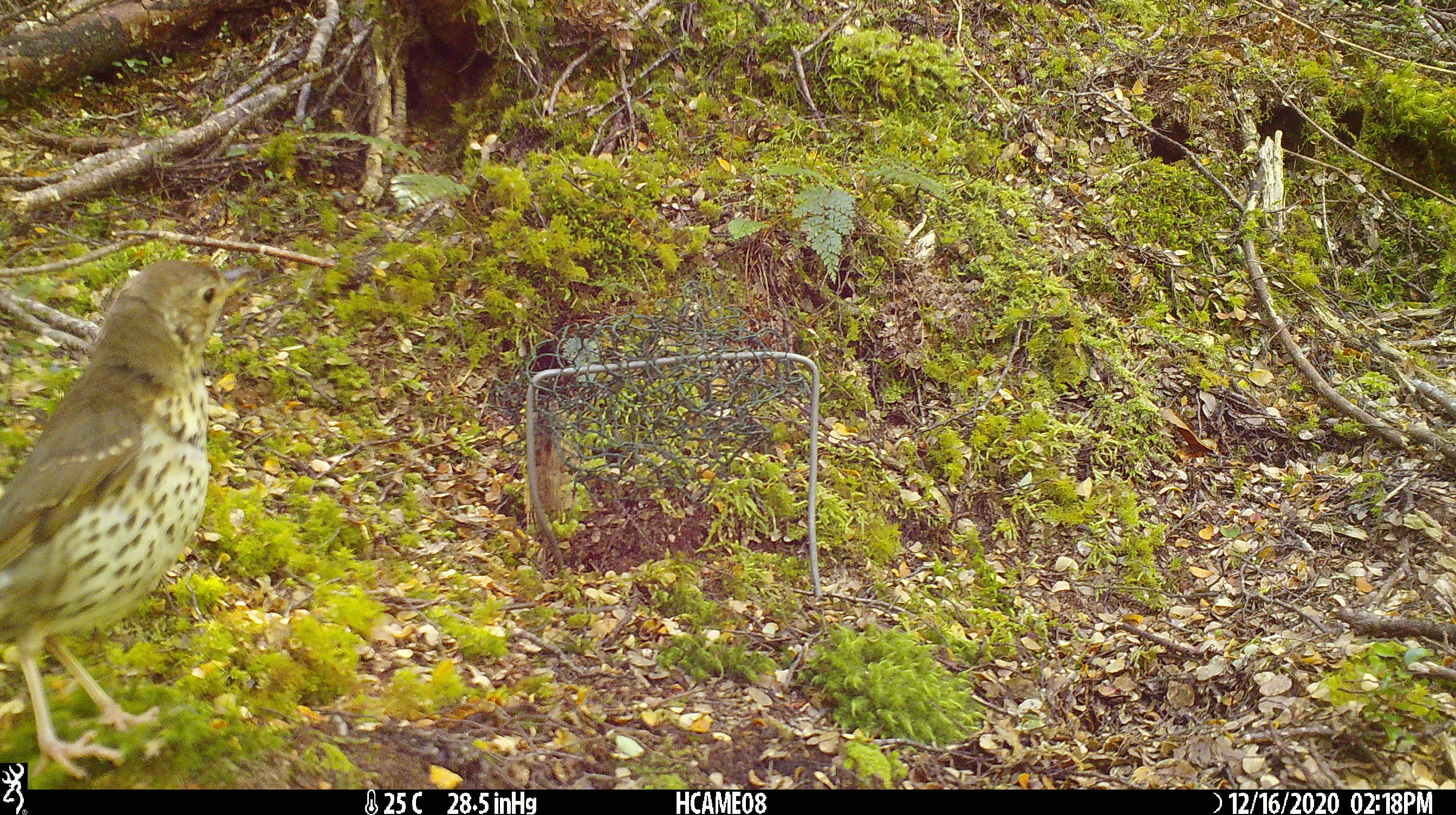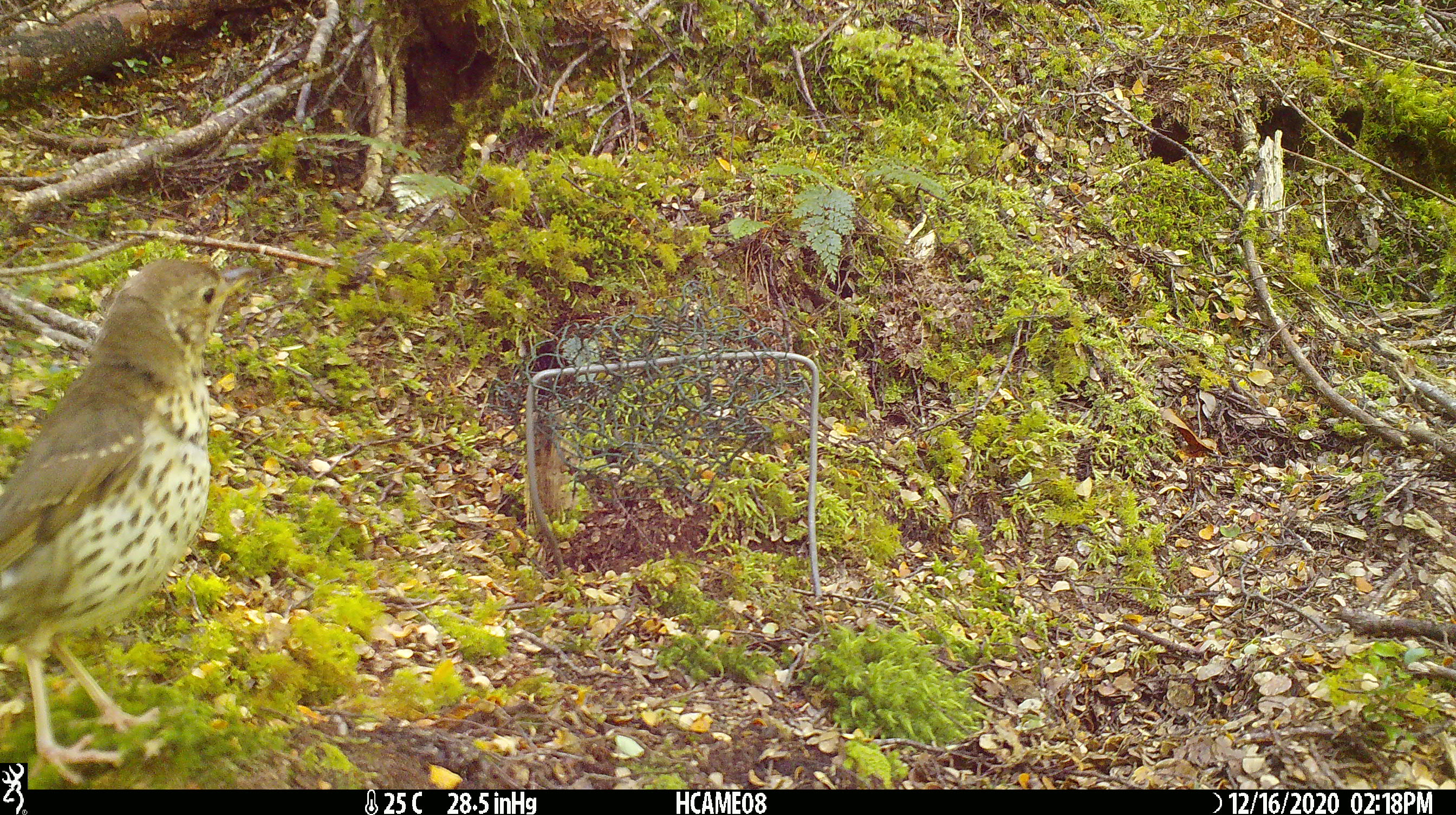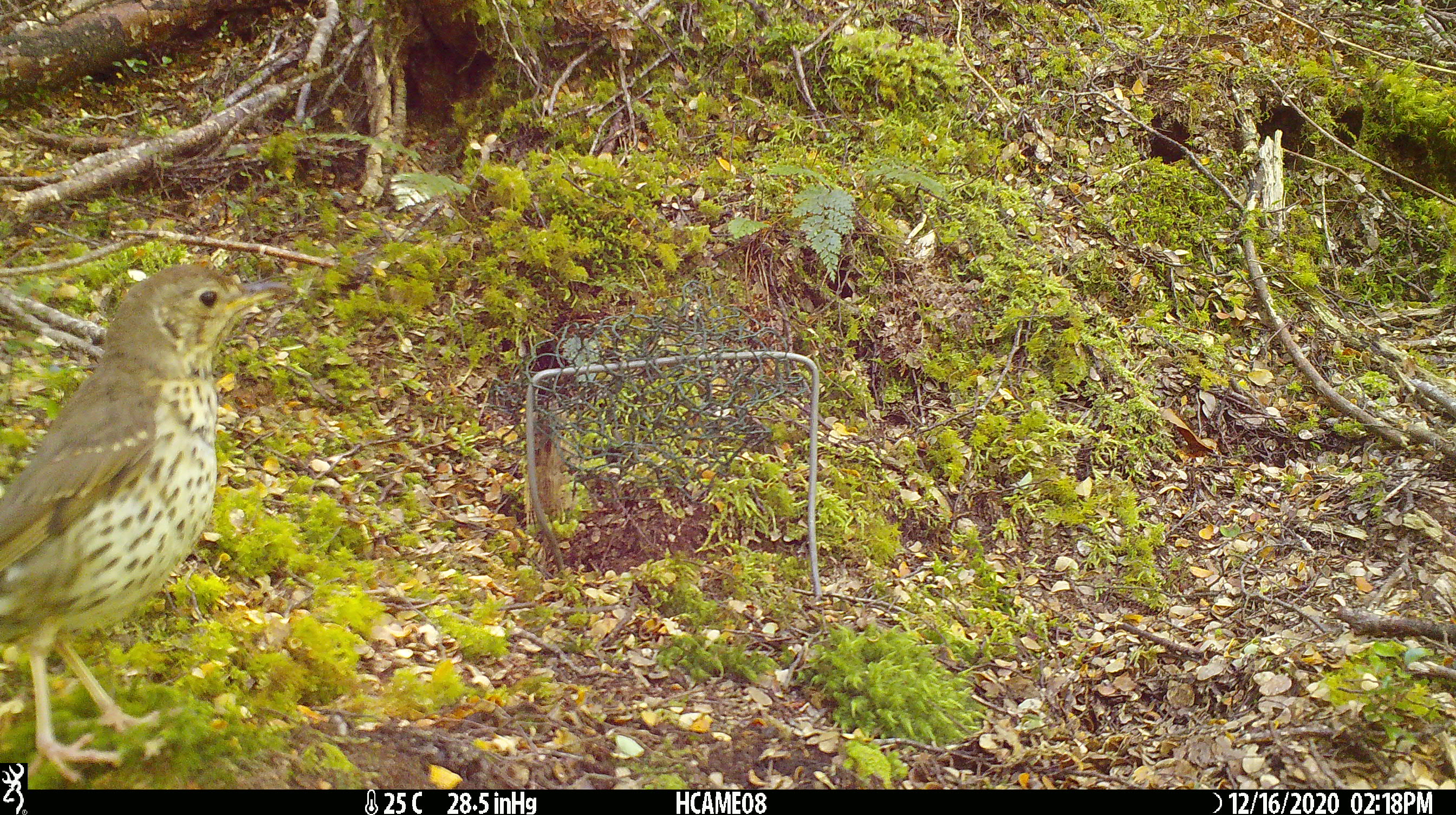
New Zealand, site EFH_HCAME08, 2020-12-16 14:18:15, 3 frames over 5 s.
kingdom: Animalia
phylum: Chordata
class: Aves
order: Passeriformes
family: Turdidae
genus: Turdus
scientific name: Turdus philomelos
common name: song thrush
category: thrush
Thrush (song thrush) (Turdus philomelos).